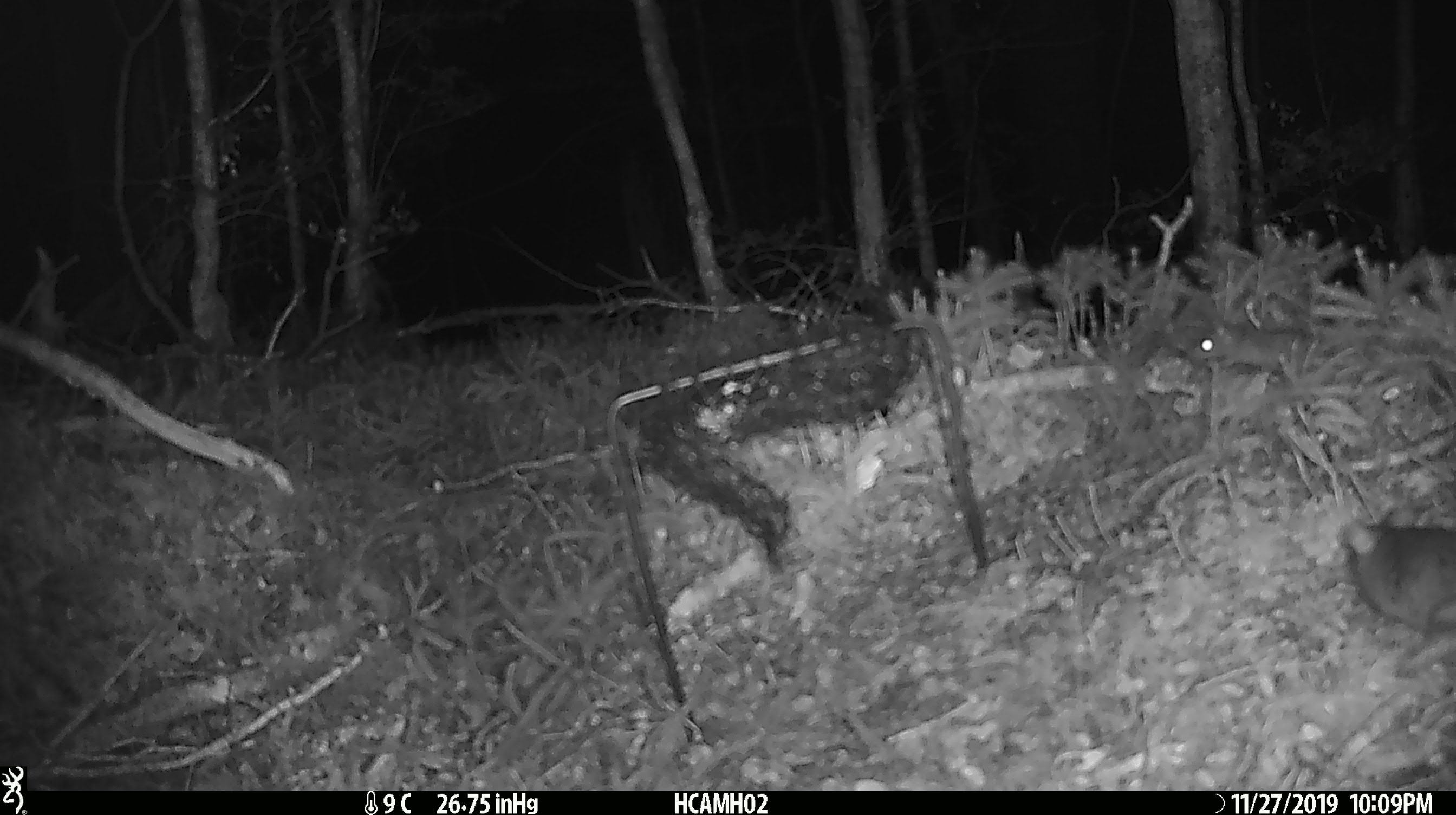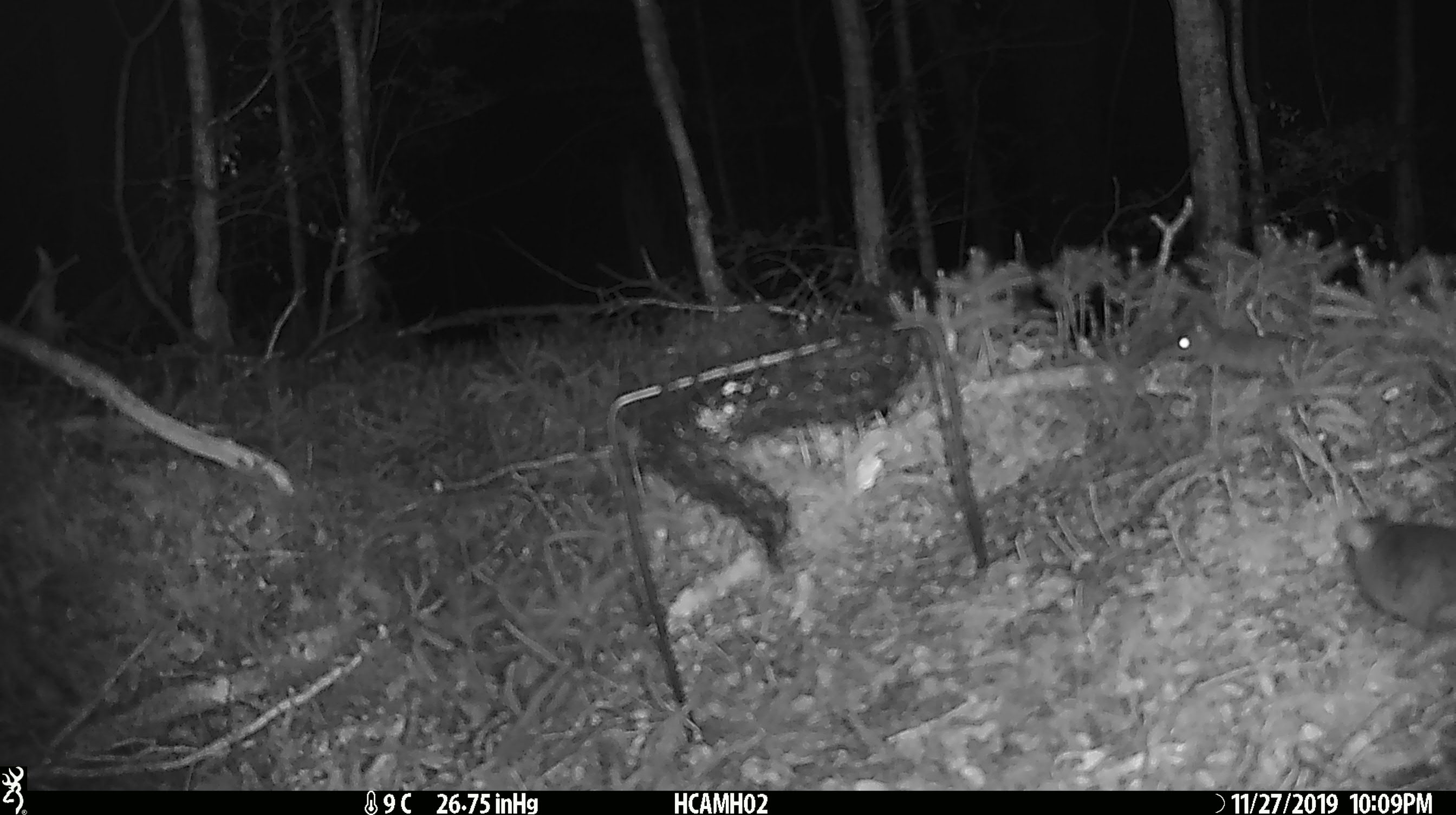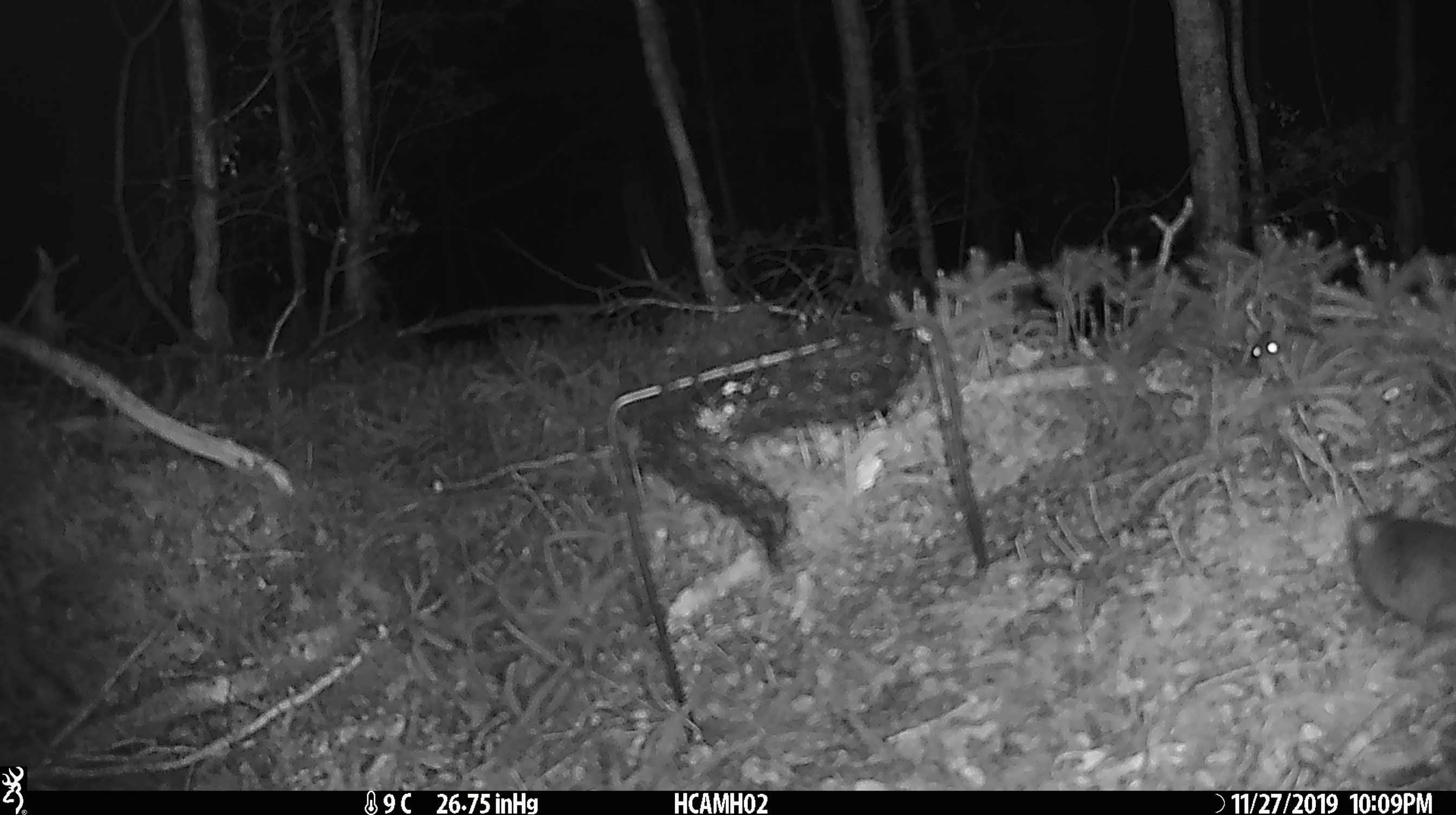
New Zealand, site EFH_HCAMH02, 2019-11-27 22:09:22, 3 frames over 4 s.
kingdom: Animalia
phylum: Chordata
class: Mammalia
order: Rodentia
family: Muridae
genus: Mus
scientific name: Mus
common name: mouse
Mouse (Mus).